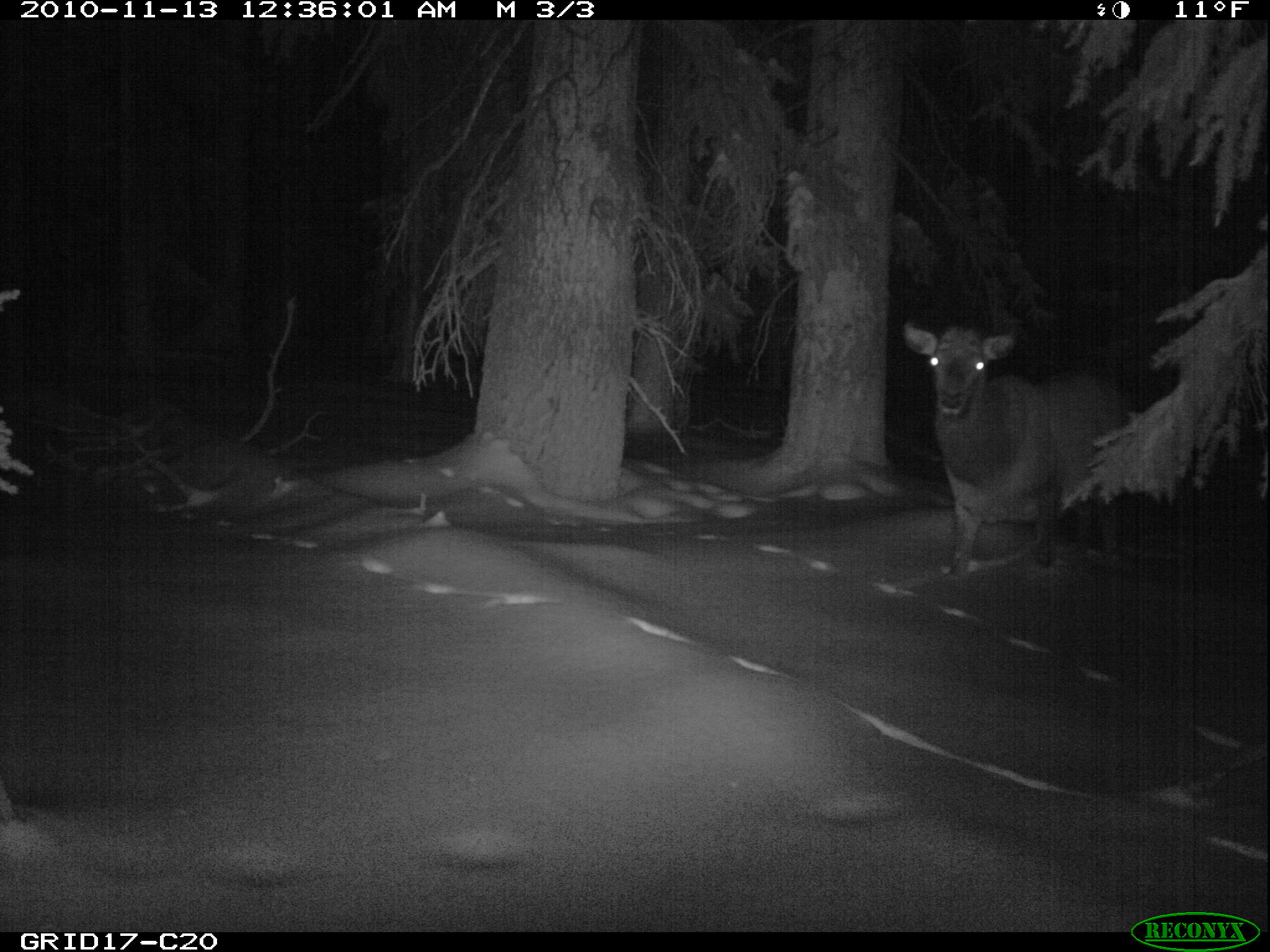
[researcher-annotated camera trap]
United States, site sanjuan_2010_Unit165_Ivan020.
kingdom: Animalia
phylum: Chordata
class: Mammalia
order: Artiodactyla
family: Cervidae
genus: Cervus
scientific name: Cervus elaphus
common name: red deer